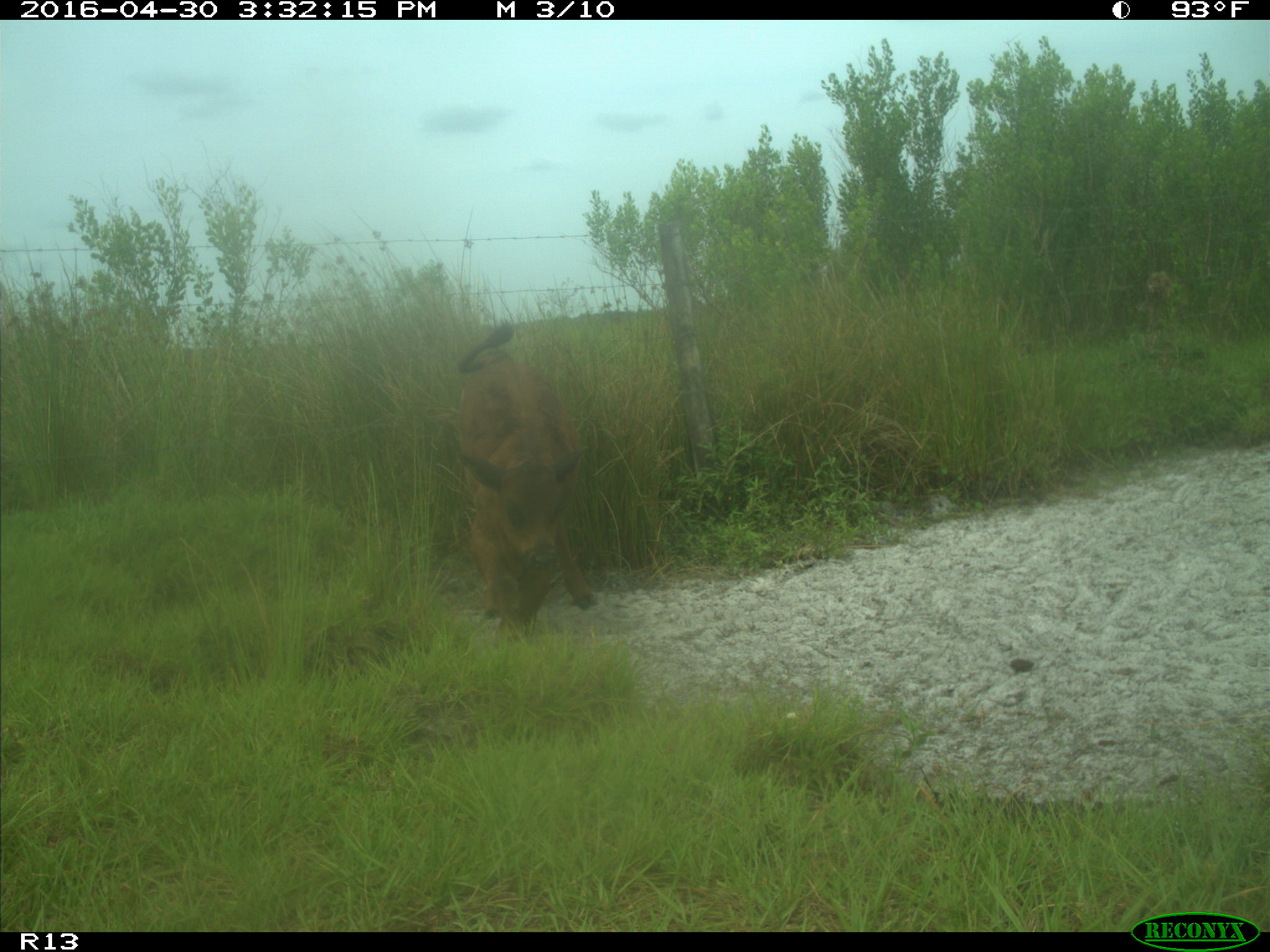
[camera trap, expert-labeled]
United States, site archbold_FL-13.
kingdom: Animalia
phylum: Chordata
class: Mammalia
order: Artiodactyla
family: Bovidae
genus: Bos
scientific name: Bos taurus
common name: domestic cow